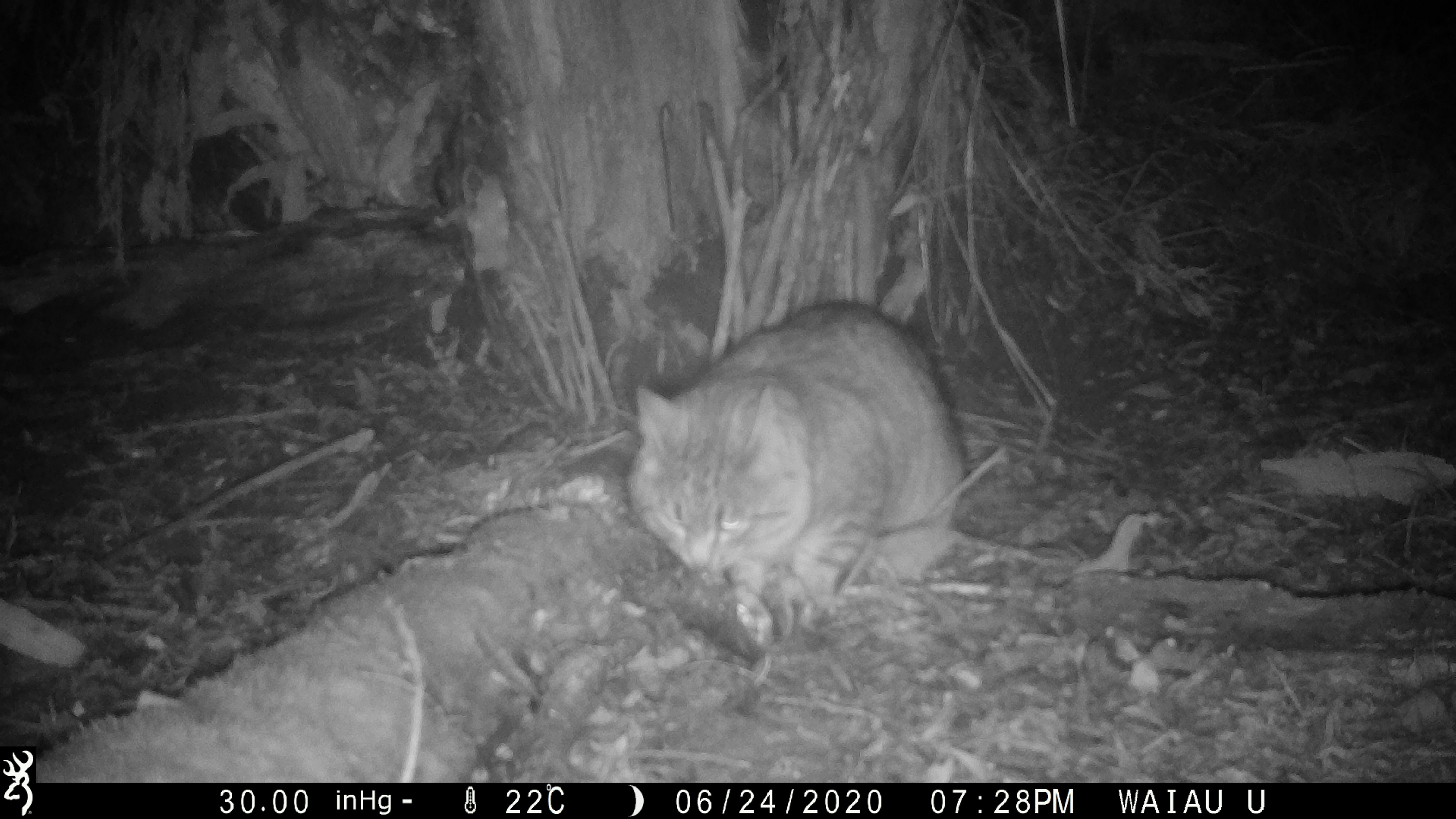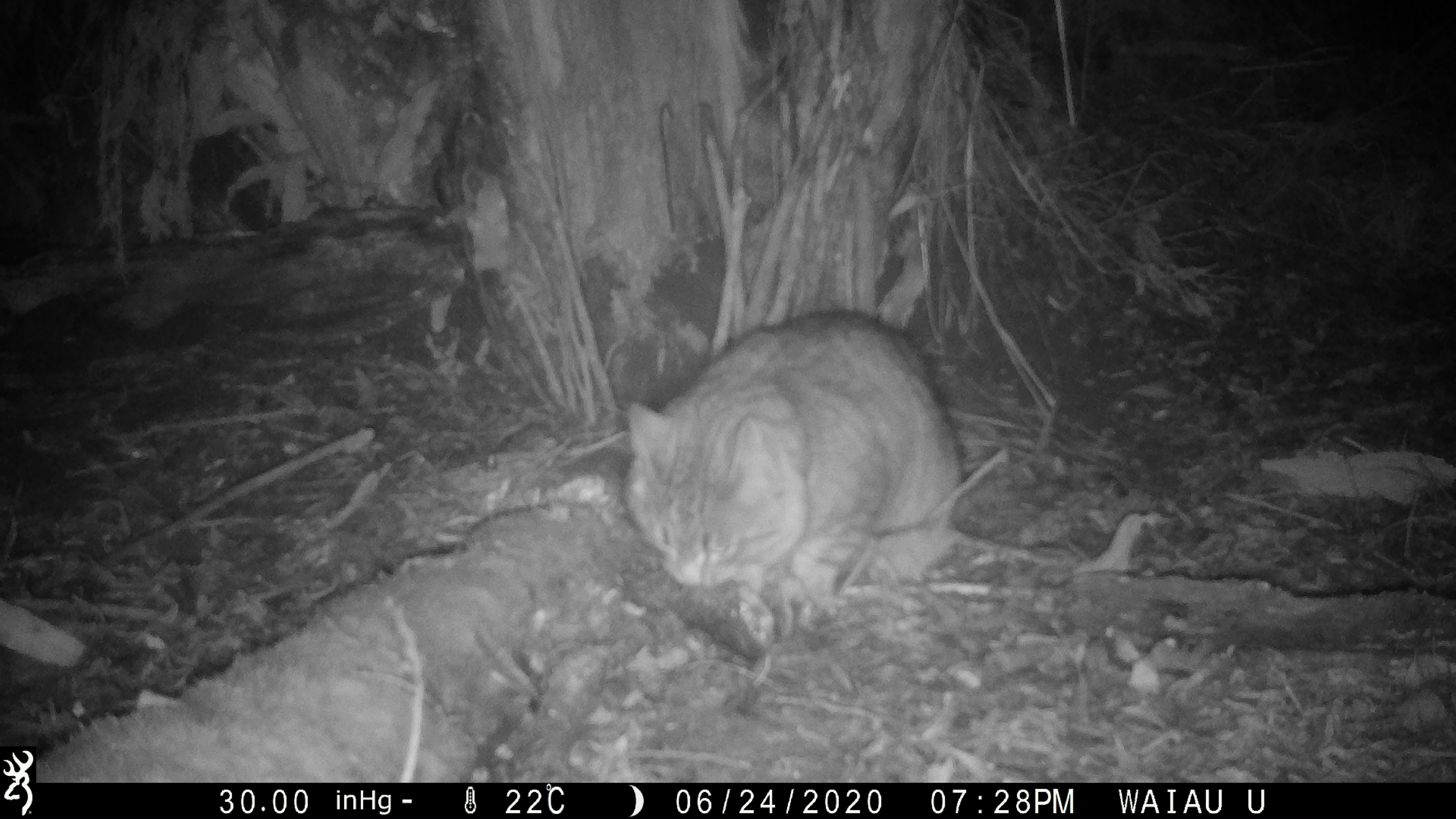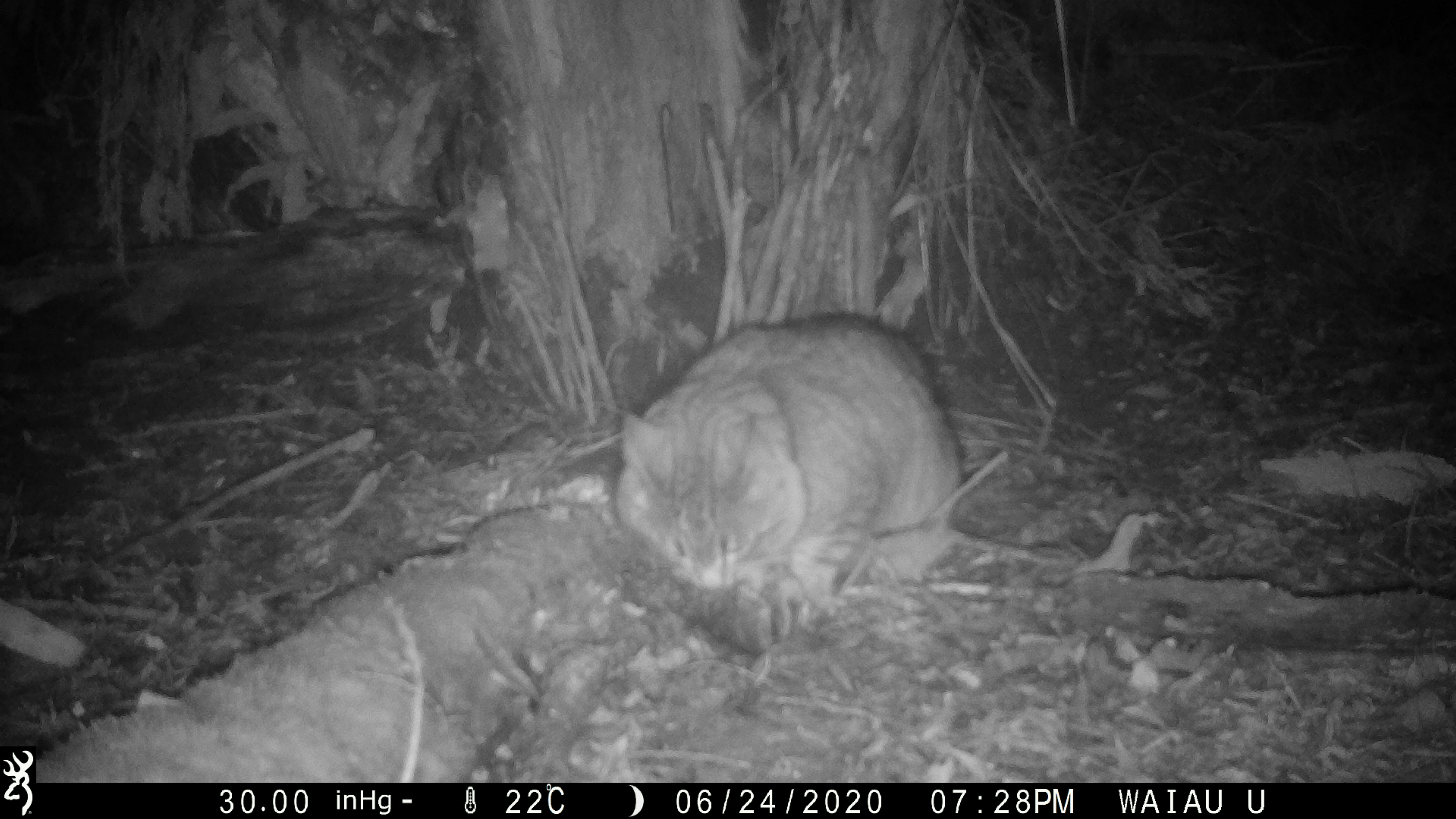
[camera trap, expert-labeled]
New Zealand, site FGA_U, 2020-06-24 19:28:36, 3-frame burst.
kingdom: Animalia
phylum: Chordata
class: Mammalia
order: Carnivora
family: Felidae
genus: Felis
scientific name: Felis catus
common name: domestic cat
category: cat